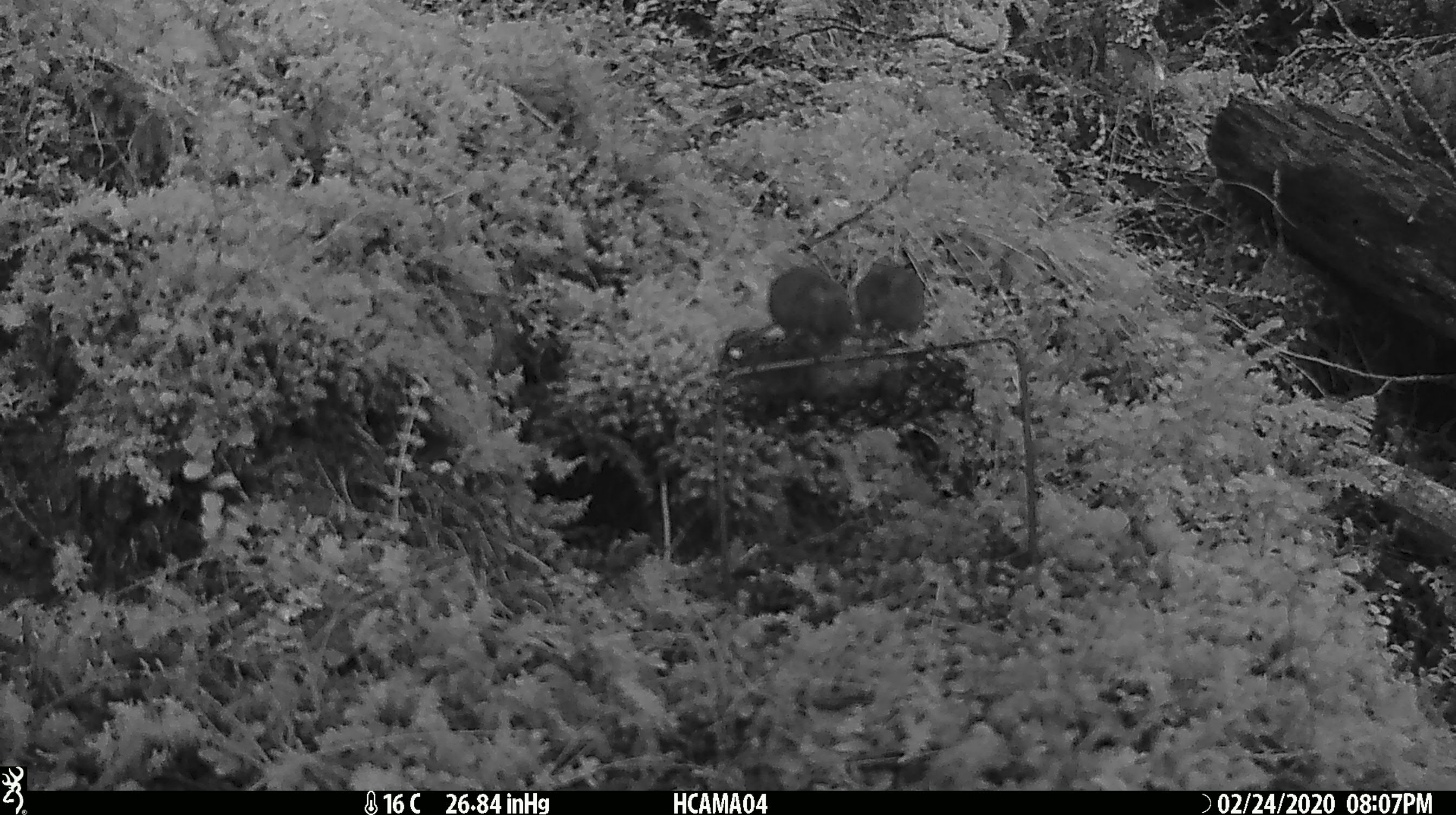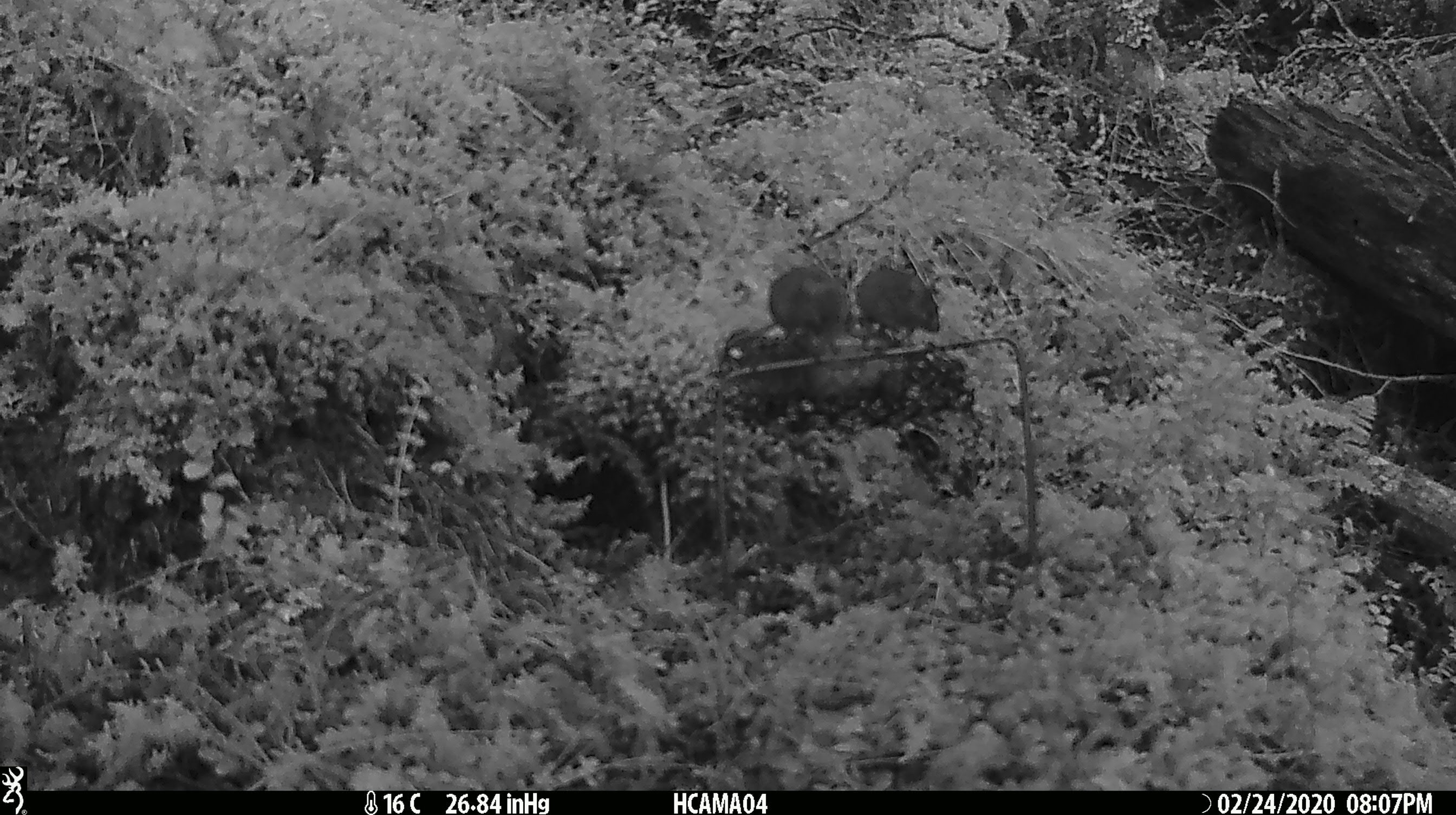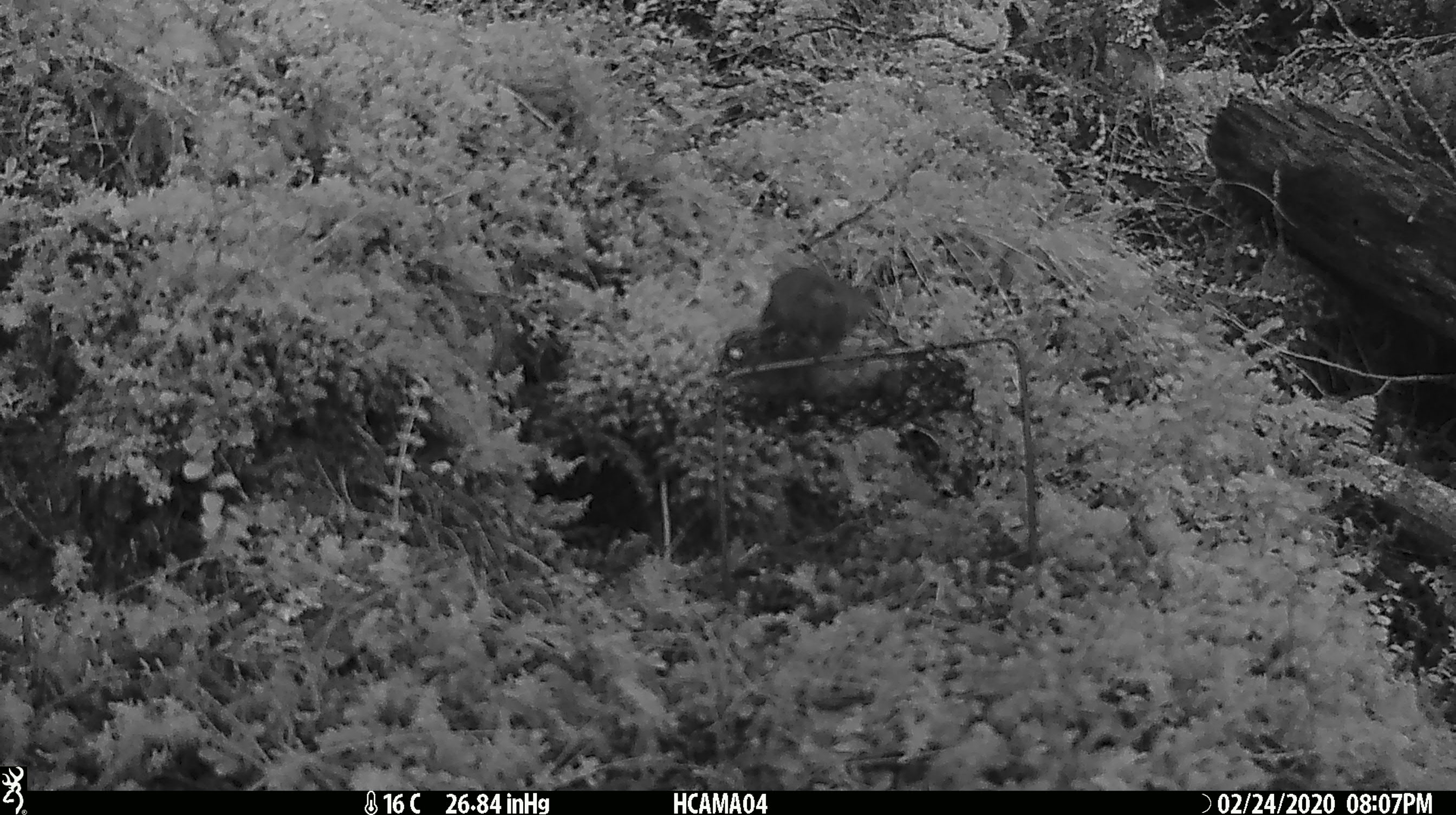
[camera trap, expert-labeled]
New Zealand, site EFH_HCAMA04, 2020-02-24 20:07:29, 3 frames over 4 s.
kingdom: Animalia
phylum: Chordata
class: Mammalia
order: Rodentia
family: Muridae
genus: Mus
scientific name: Mus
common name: mouse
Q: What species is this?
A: Mouse (Mus).